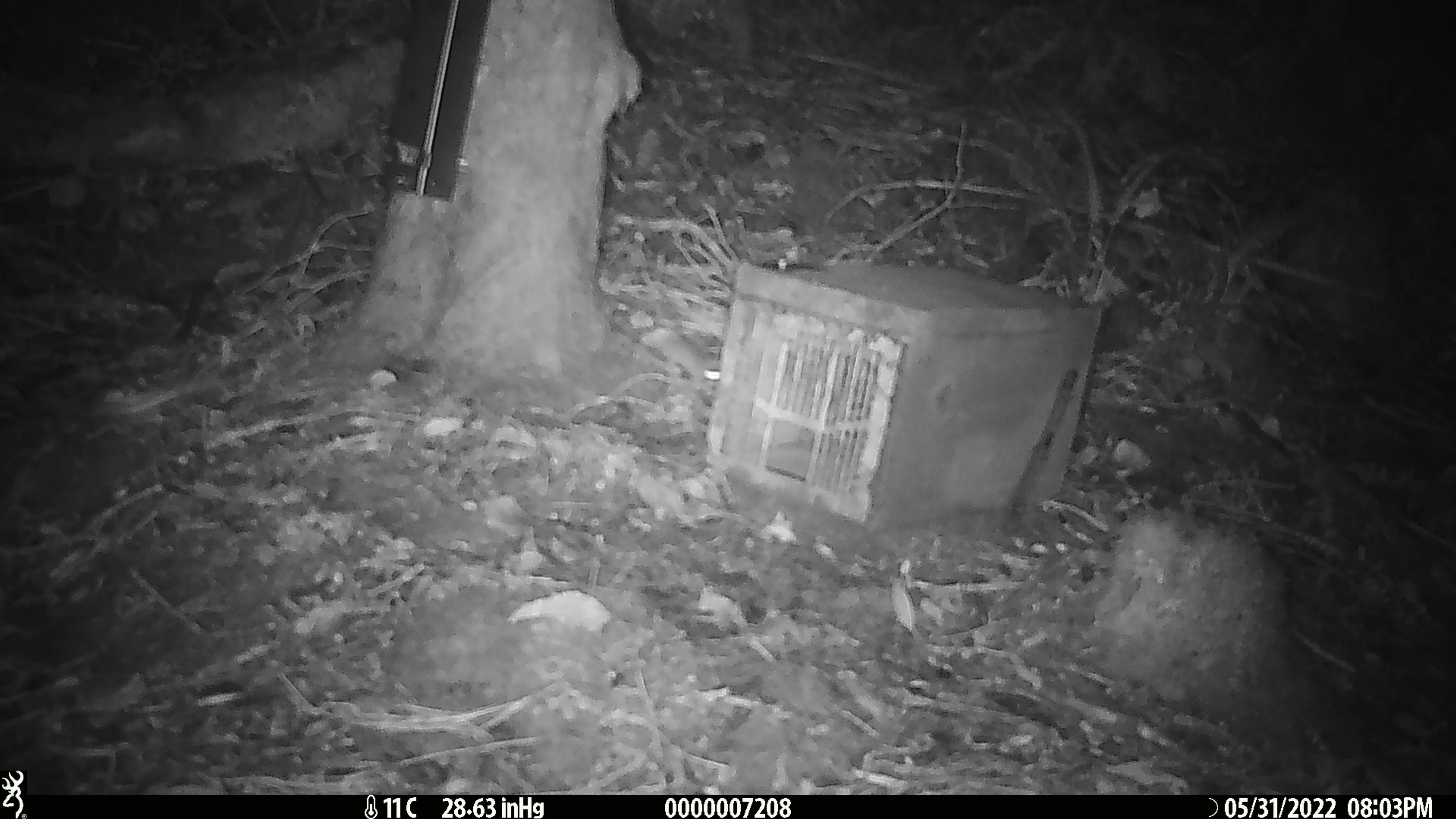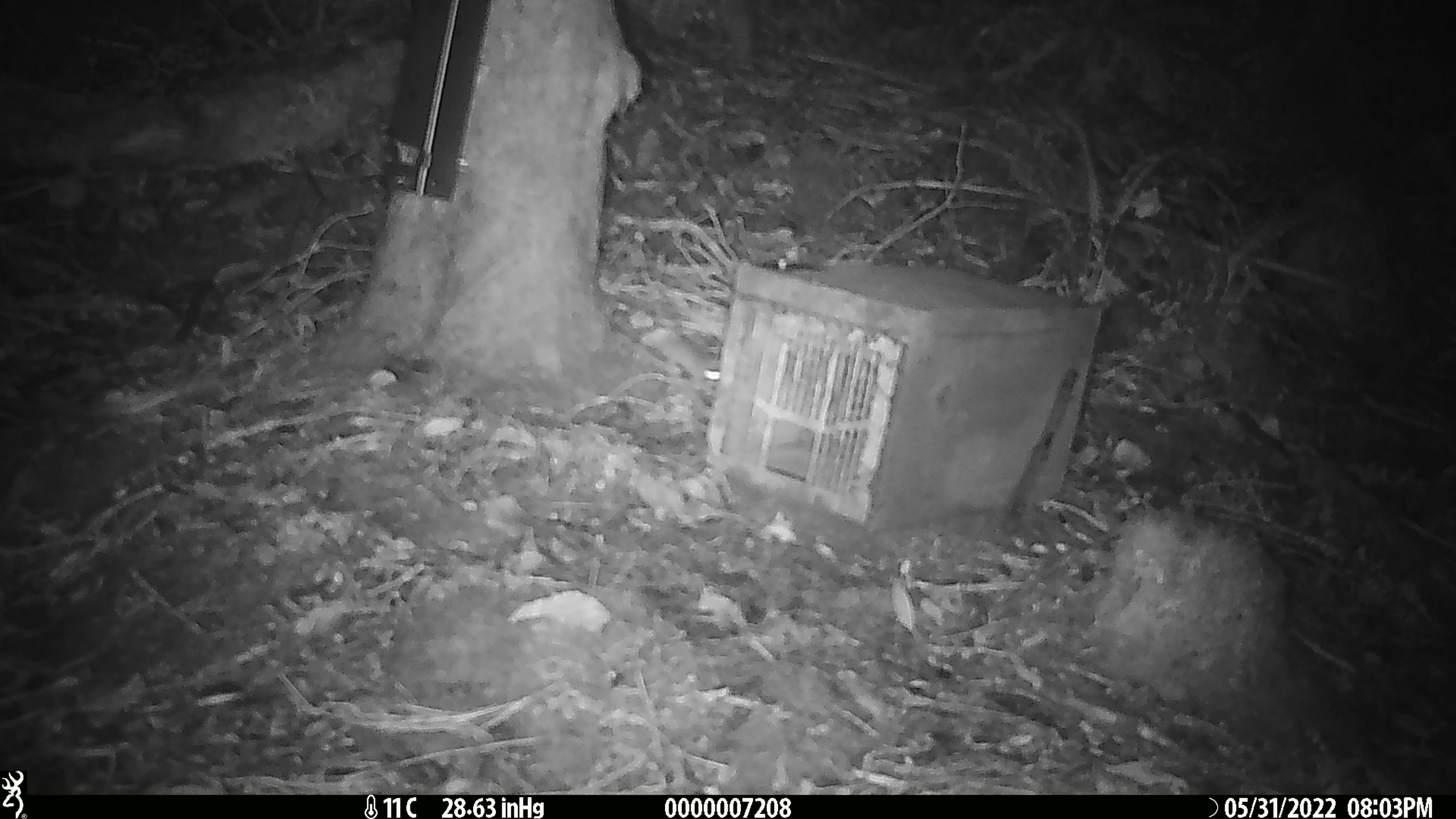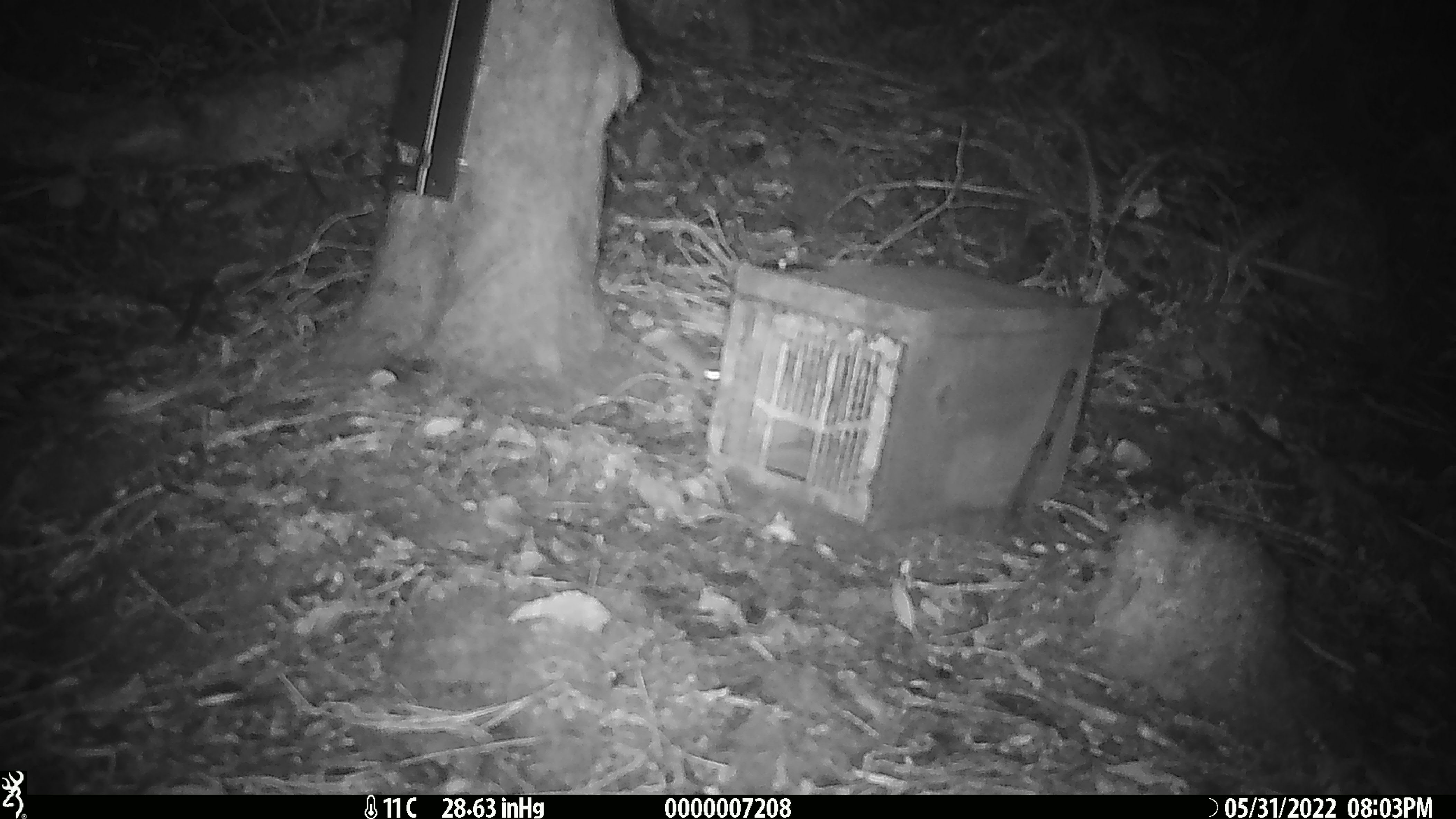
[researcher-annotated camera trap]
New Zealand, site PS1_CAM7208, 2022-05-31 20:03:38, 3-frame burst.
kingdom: Animalia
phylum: Chordata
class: Mammalia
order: Rodentia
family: Muridae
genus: Mus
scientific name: Mus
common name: mouse